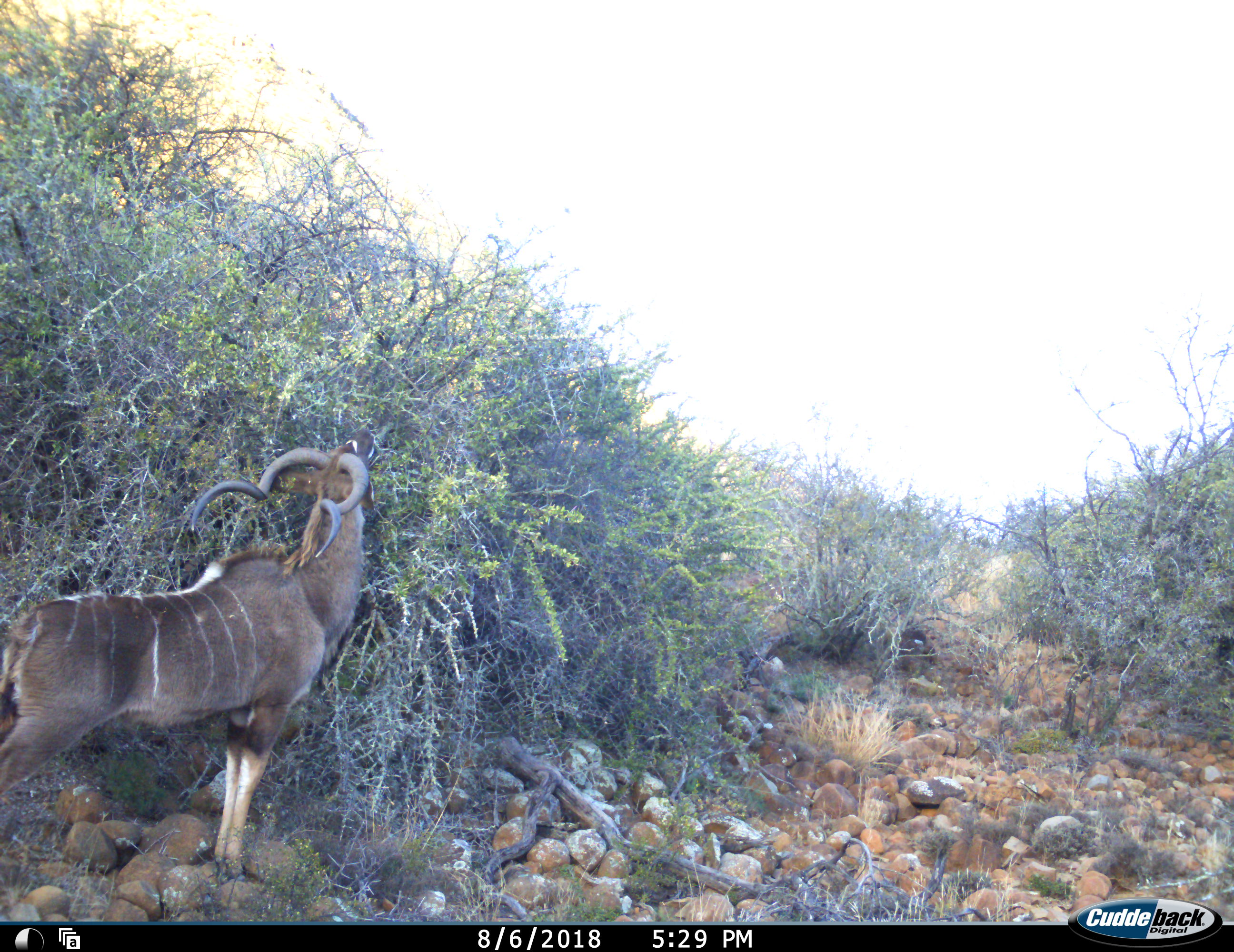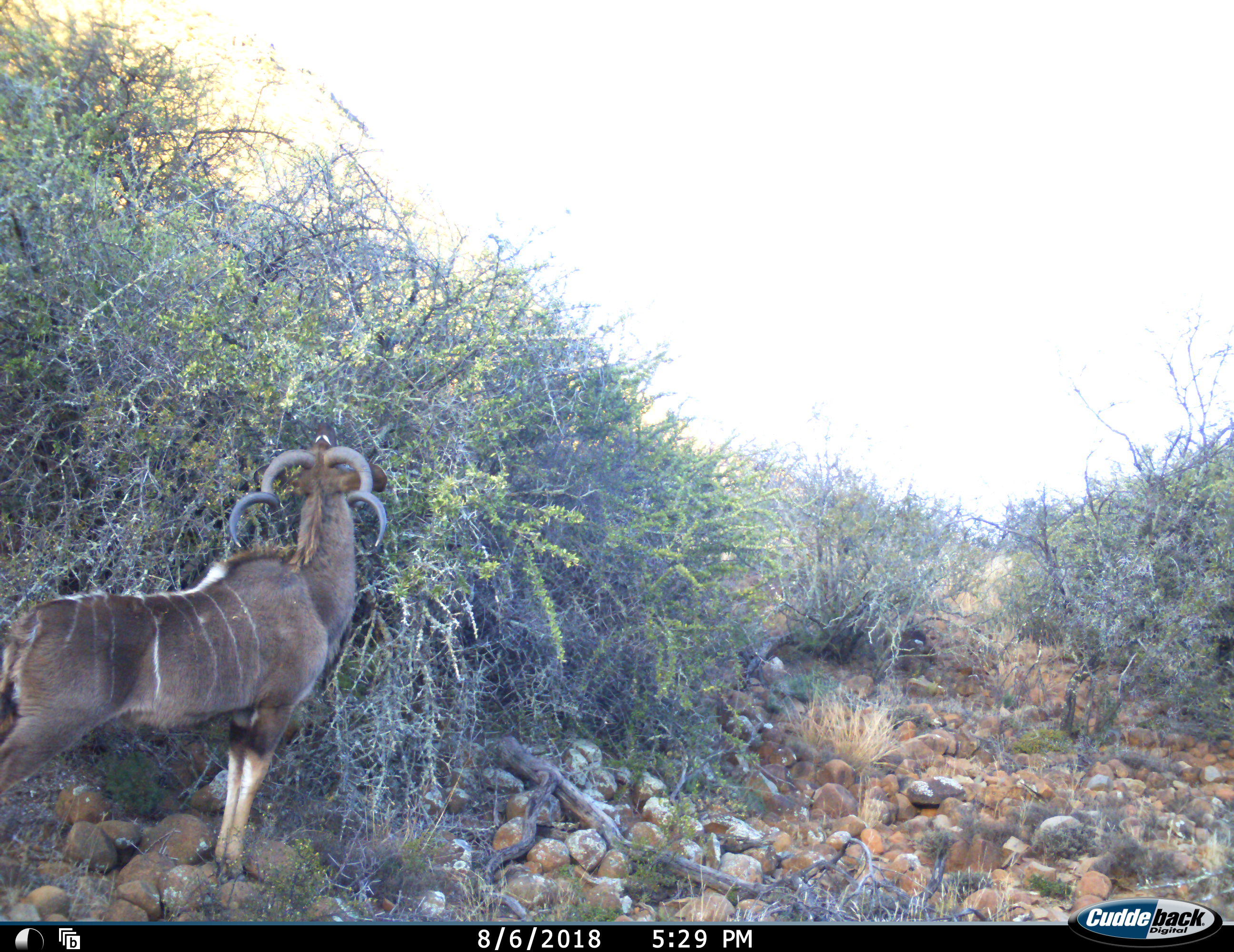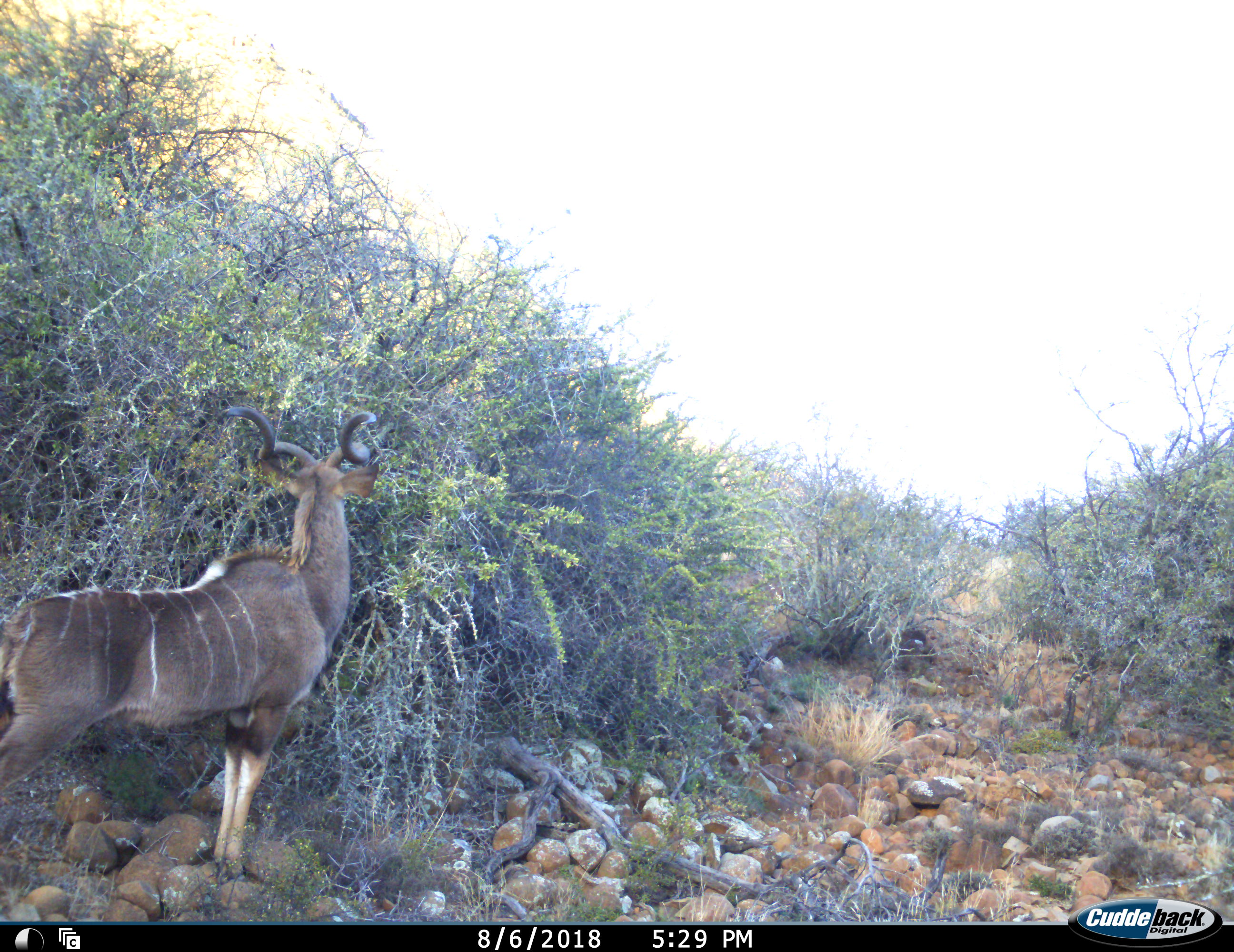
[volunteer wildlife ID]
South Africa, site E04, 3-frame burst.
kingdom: Animalia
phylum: Chordata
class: Mammalia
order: Artiodactyla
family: Bovidae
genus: Tragelaphus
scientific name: Tragelaphus strepsiceros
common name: greater kudu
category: kudu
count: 1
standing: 70%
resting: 0%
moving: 0%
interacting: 0%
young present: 0%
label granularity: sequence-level